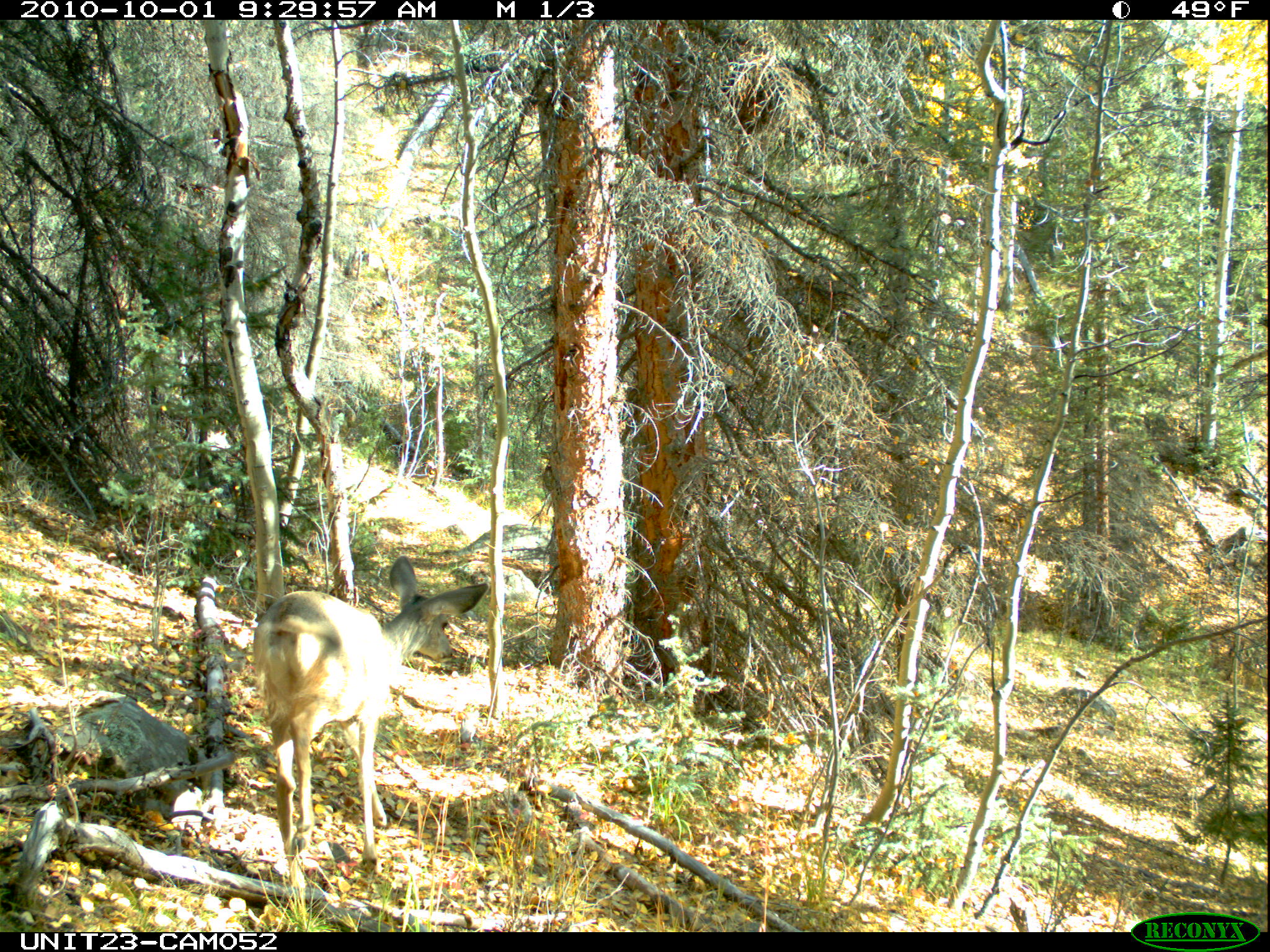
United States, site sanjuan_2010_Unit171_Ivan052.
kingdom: Animalia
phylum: Chordata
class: Mammalia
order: Artiodactyla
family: Cervidae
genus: Odocoileus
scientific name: Odocoileus hemionus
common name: mule deer